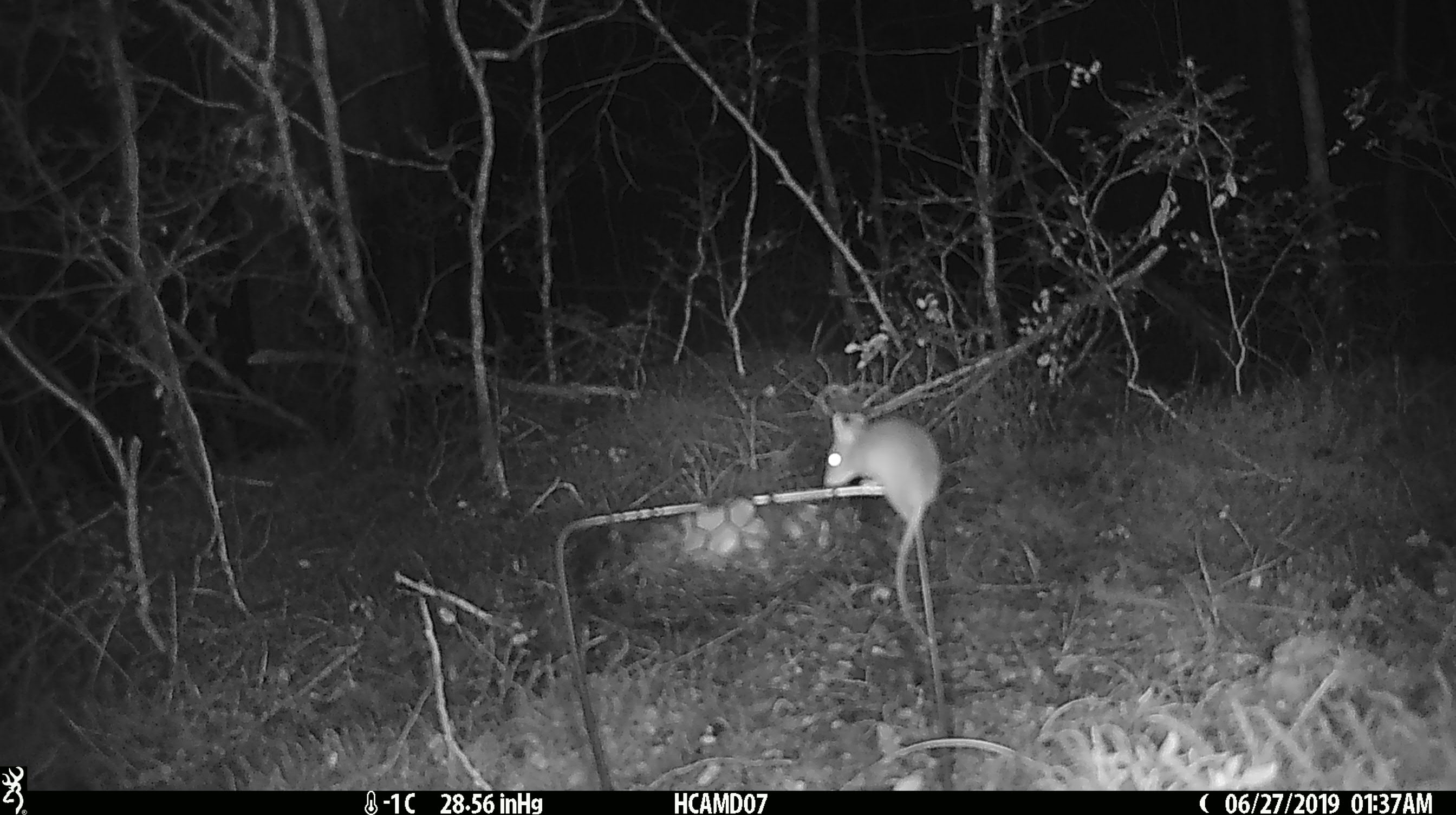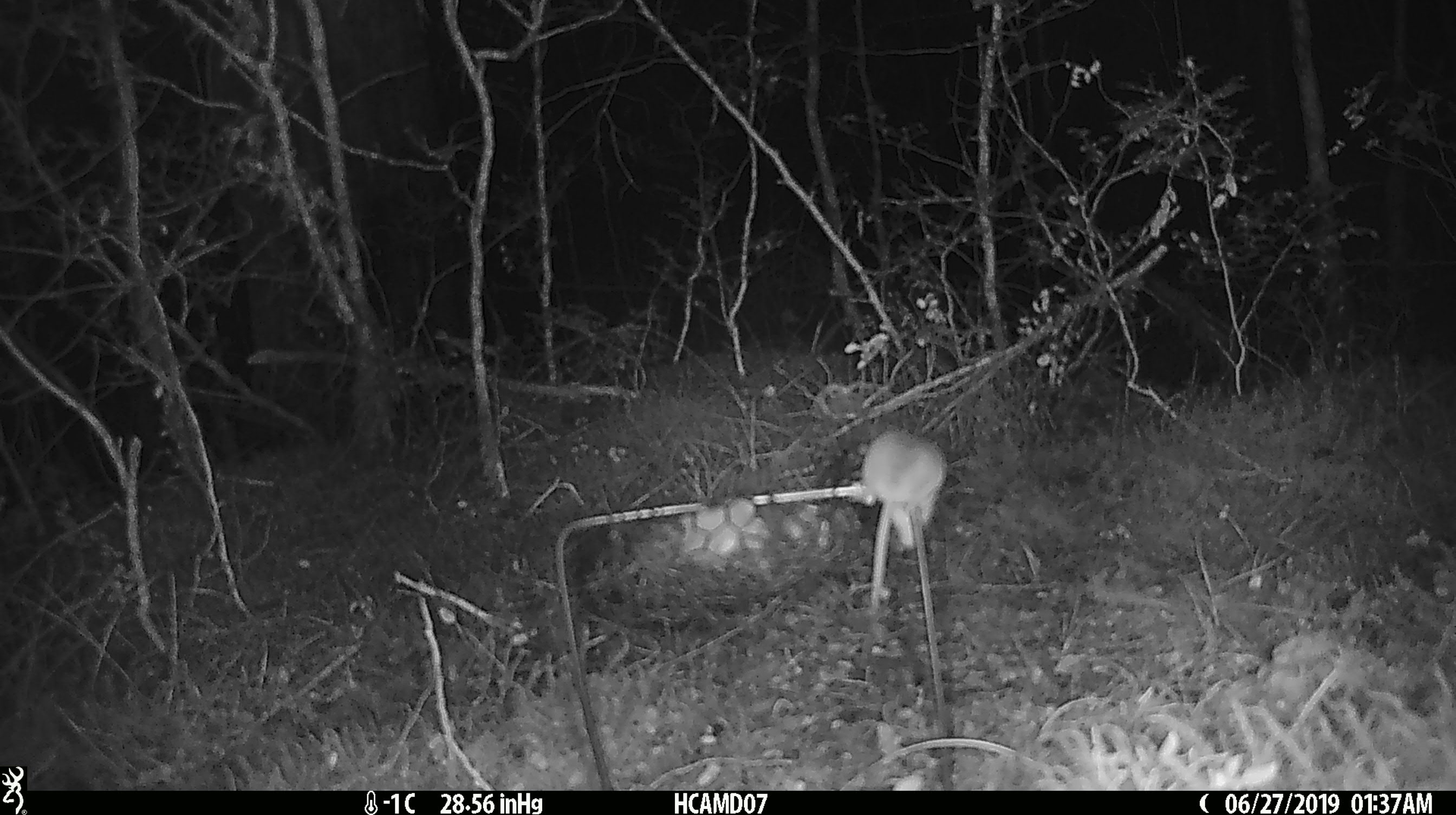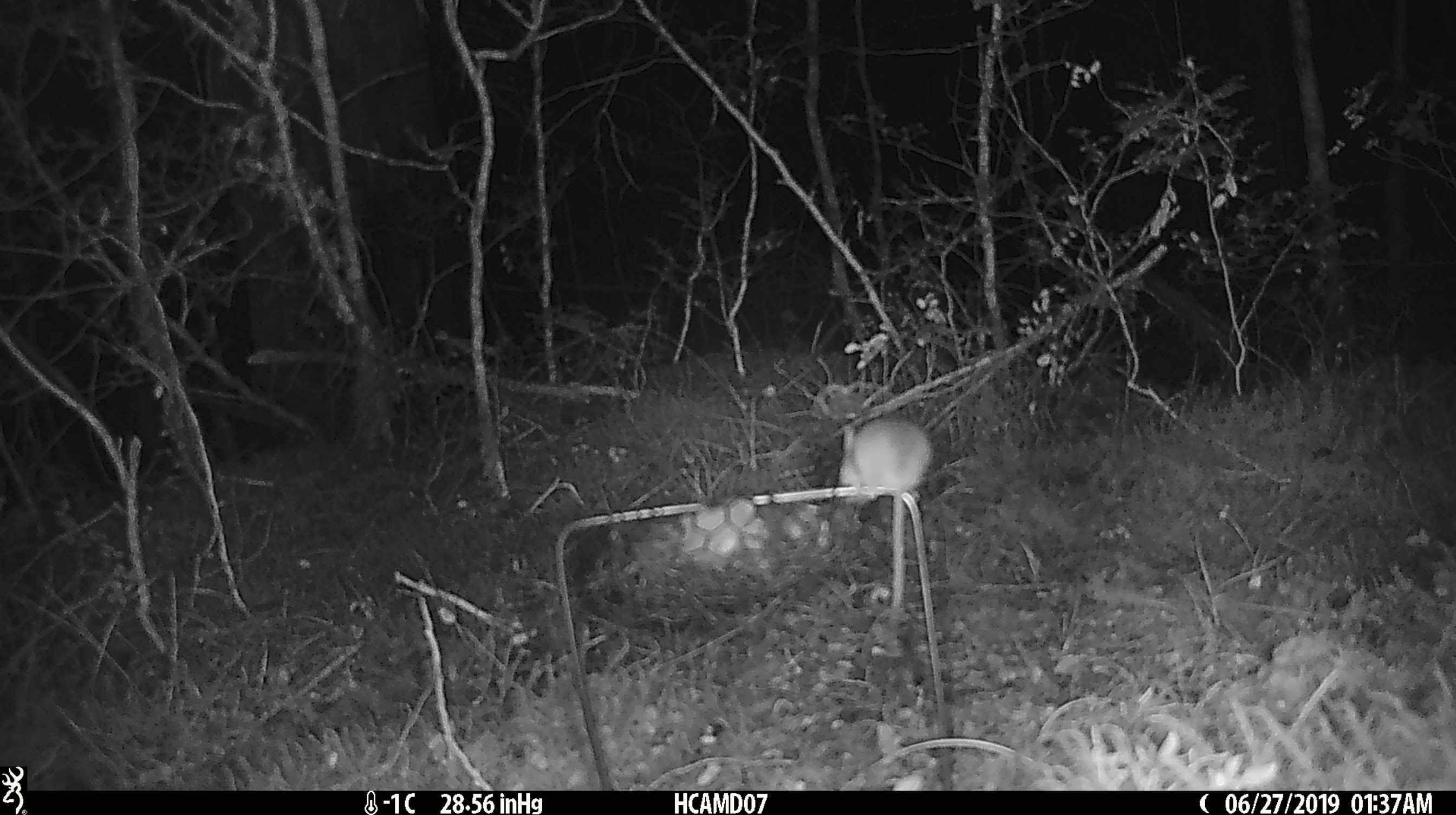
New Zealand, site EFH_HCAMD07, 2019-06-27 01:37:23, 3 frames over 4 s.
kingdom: Animalia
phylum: Chordata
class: Mammalia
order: Rodentia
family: Muridae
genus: Mus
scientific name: Mus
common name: mouse